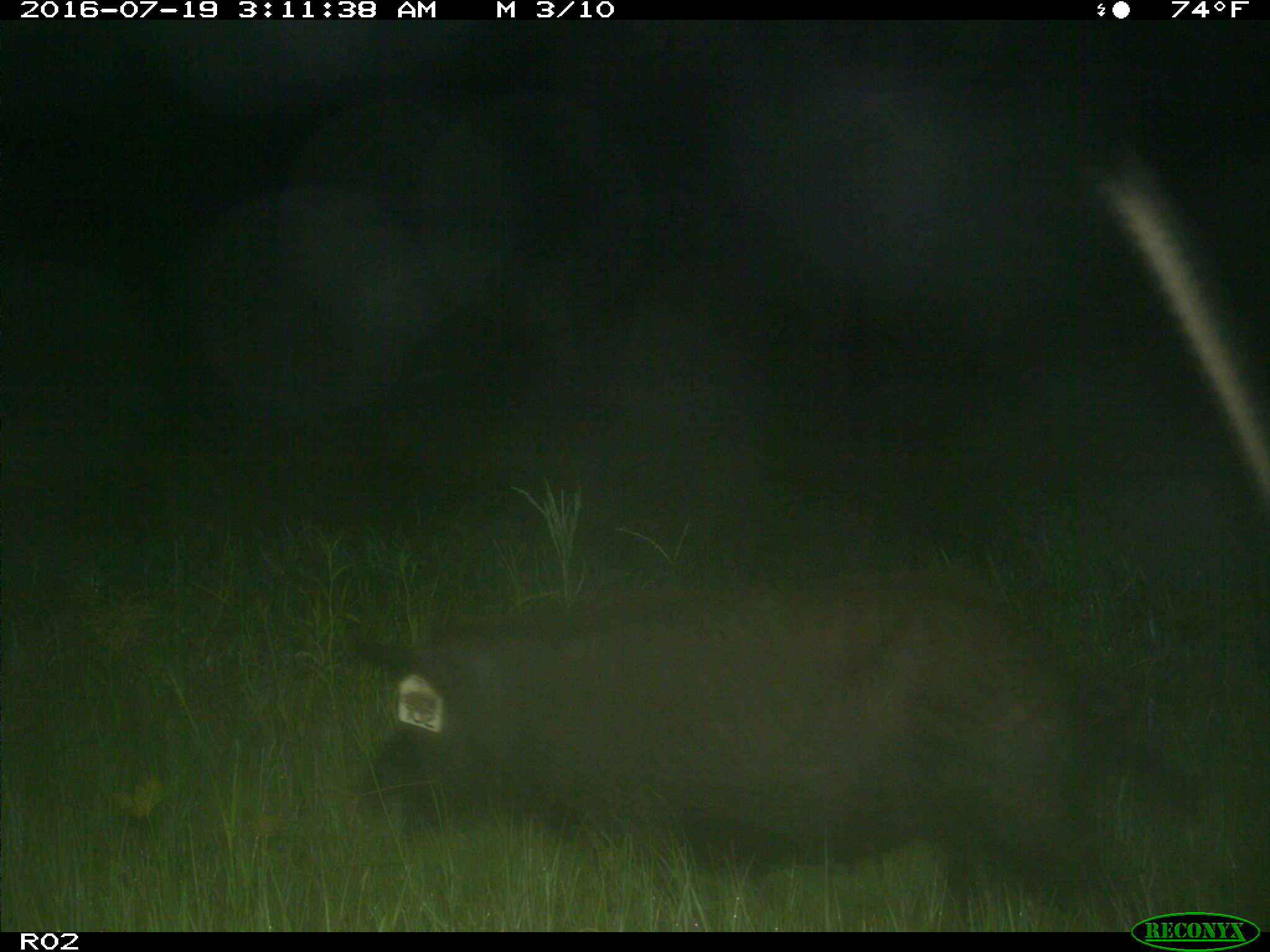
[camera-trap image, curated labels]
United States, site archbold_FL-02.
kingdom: Animalia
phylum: Chordata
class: Mammalia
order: Artiodactyla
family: Suidae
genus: Sus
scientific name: Sus scrofa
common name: wild boar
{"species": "Sus scrofa (wild boar)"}